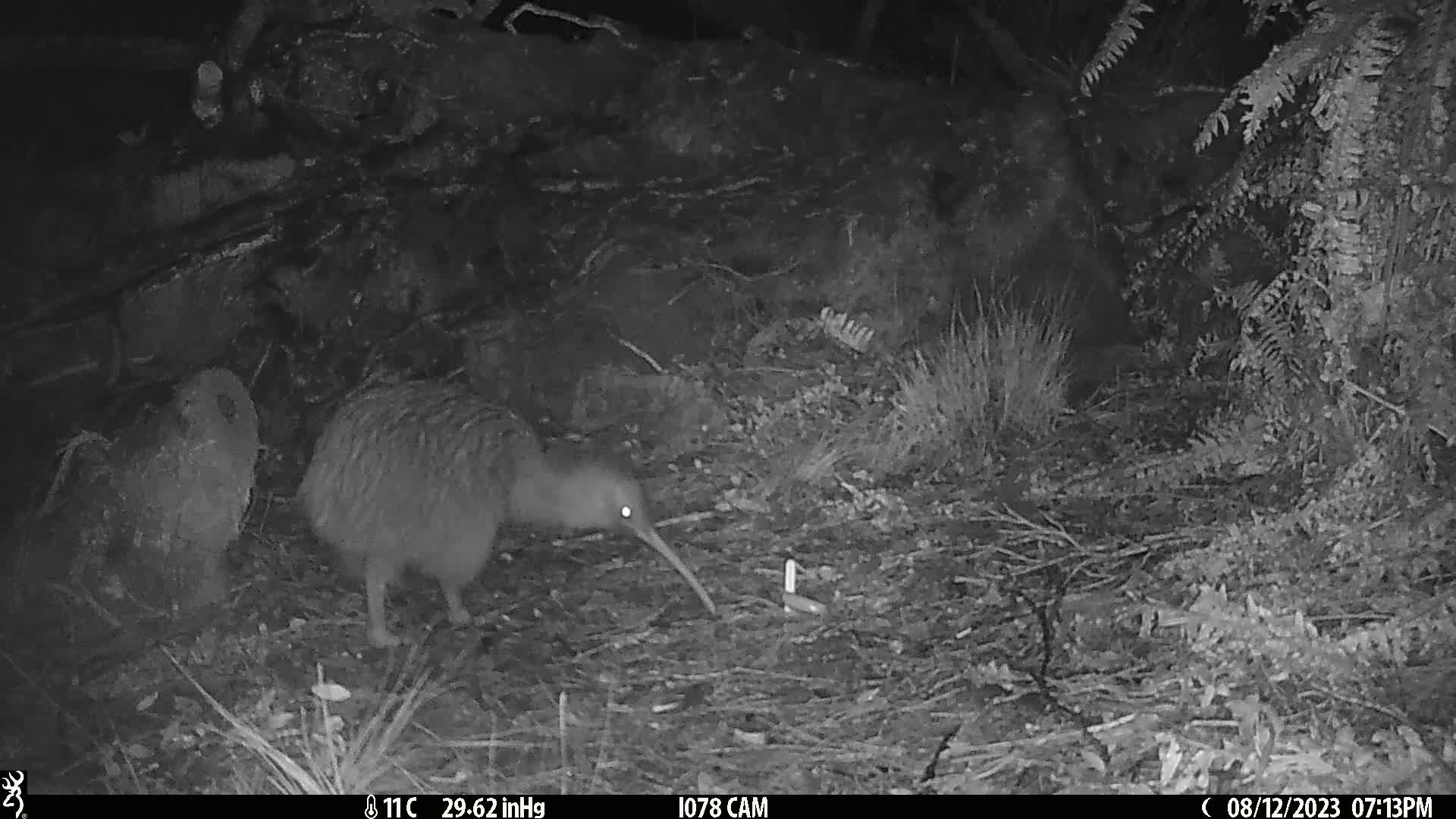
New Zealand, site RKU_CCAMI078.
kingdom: Animalia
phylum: Chordata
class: Aves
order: Apterygiformes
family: Apterygidae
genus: Apteryx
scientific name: Apteryx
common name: kiwi